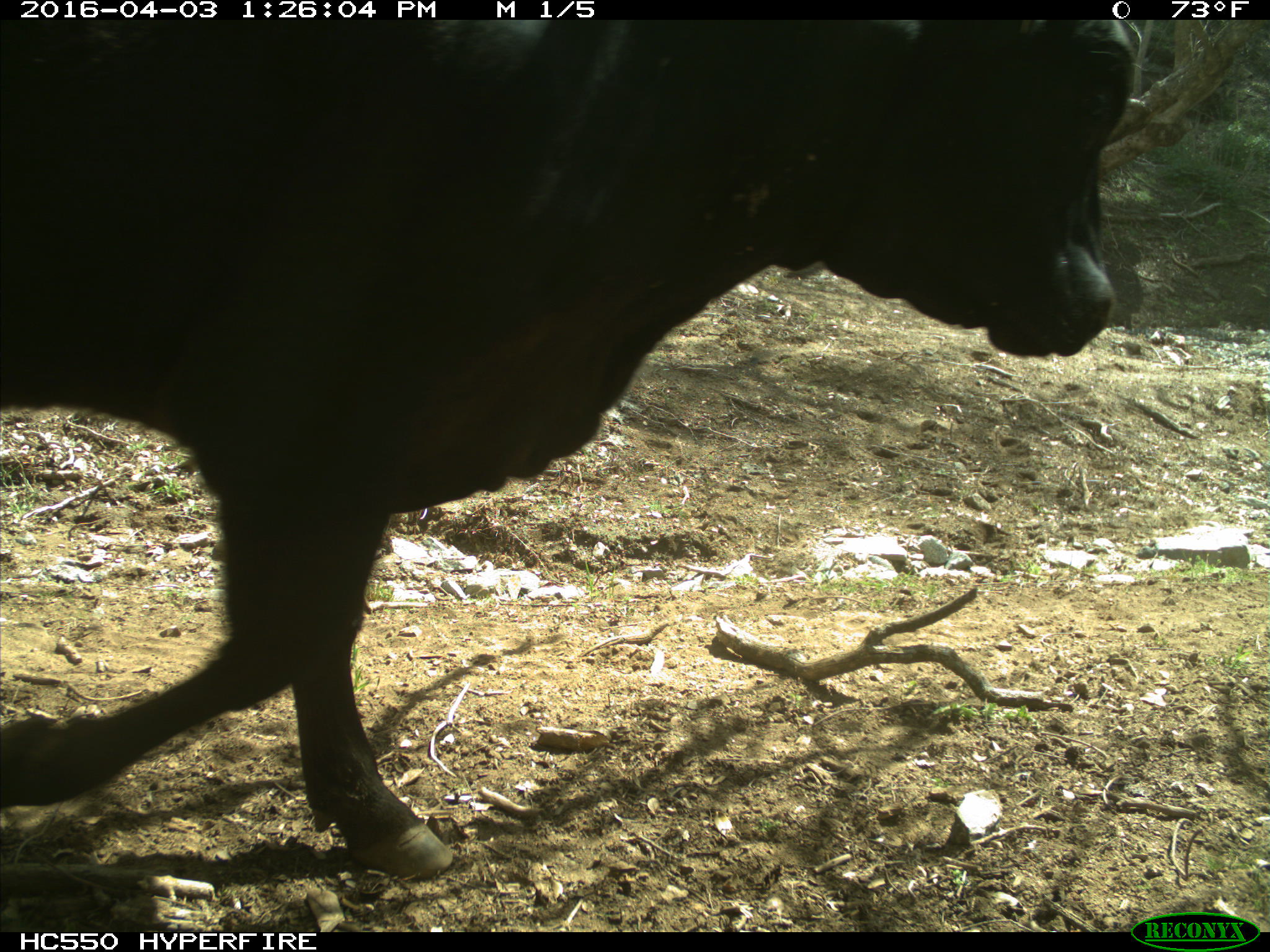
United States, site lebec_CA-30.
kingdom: Animalia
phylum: Chordata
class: Mammalia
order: Artiodactyla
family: Bovidae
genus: Bos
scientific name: Bos taurus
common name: domestic cow